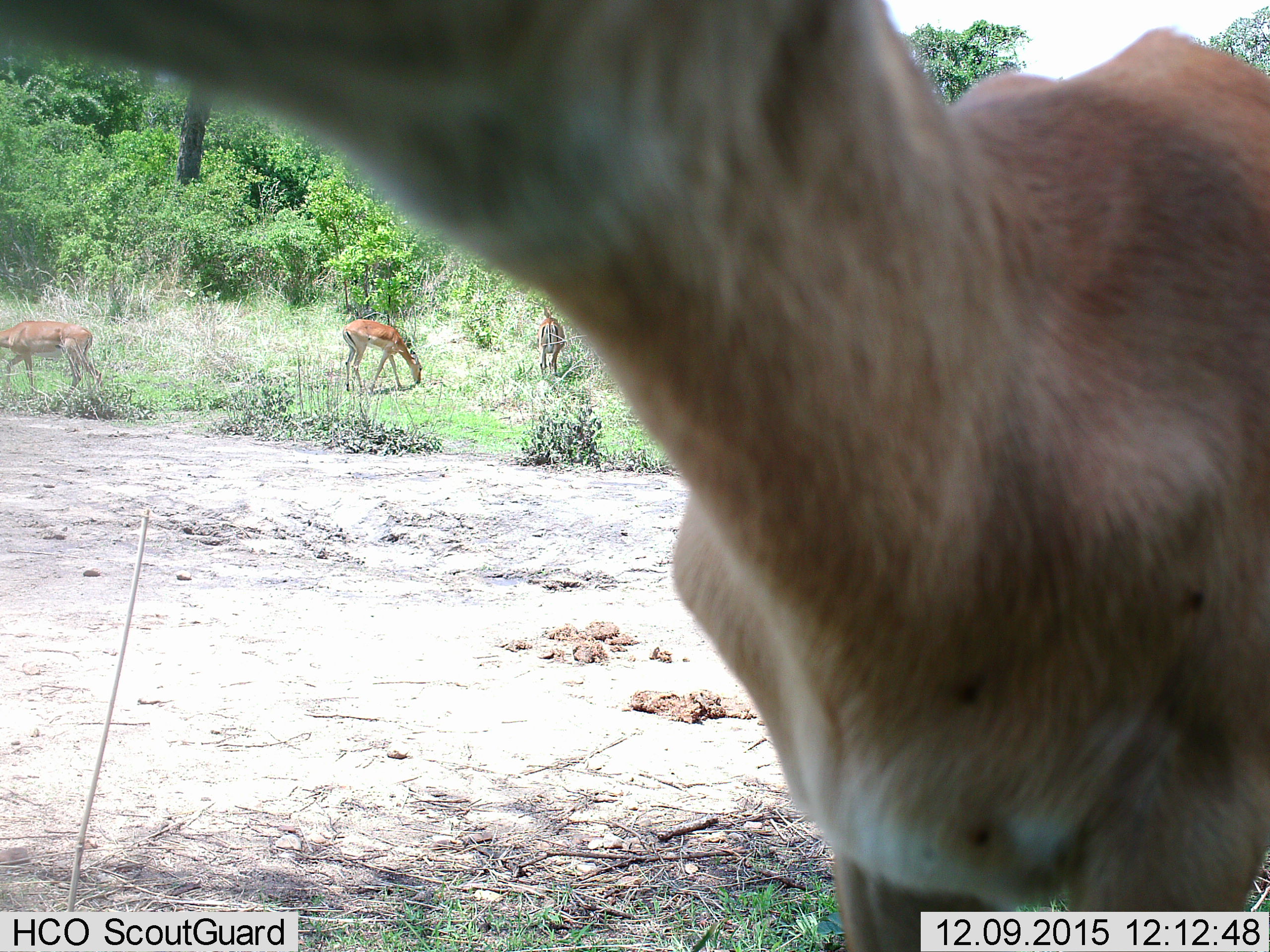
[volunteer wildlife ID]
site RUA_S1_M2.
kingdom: Animalia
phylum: Chordata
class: Mammalia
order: Artiodactyla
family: Bovidae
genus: Aepyceros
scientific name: Aepyceros melampus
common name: impala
Impala (Aepyceros melampus), count 4. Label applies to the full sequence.